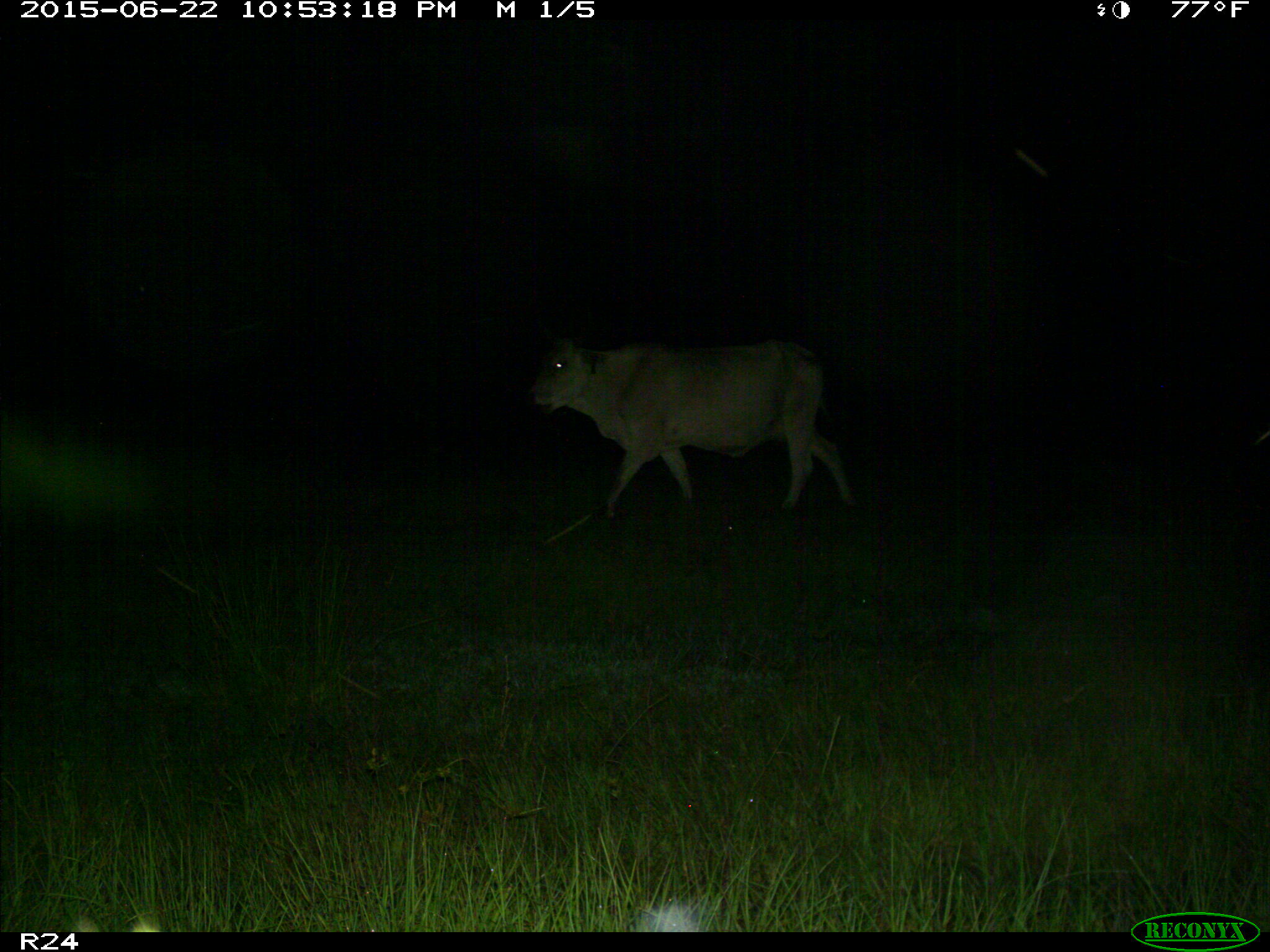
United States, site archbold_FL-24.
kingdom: Animalia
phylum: Chordata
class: Mammalia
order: Artiodactyla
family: Bovidae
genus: Bos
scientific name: Bos taurus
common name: domestic cow